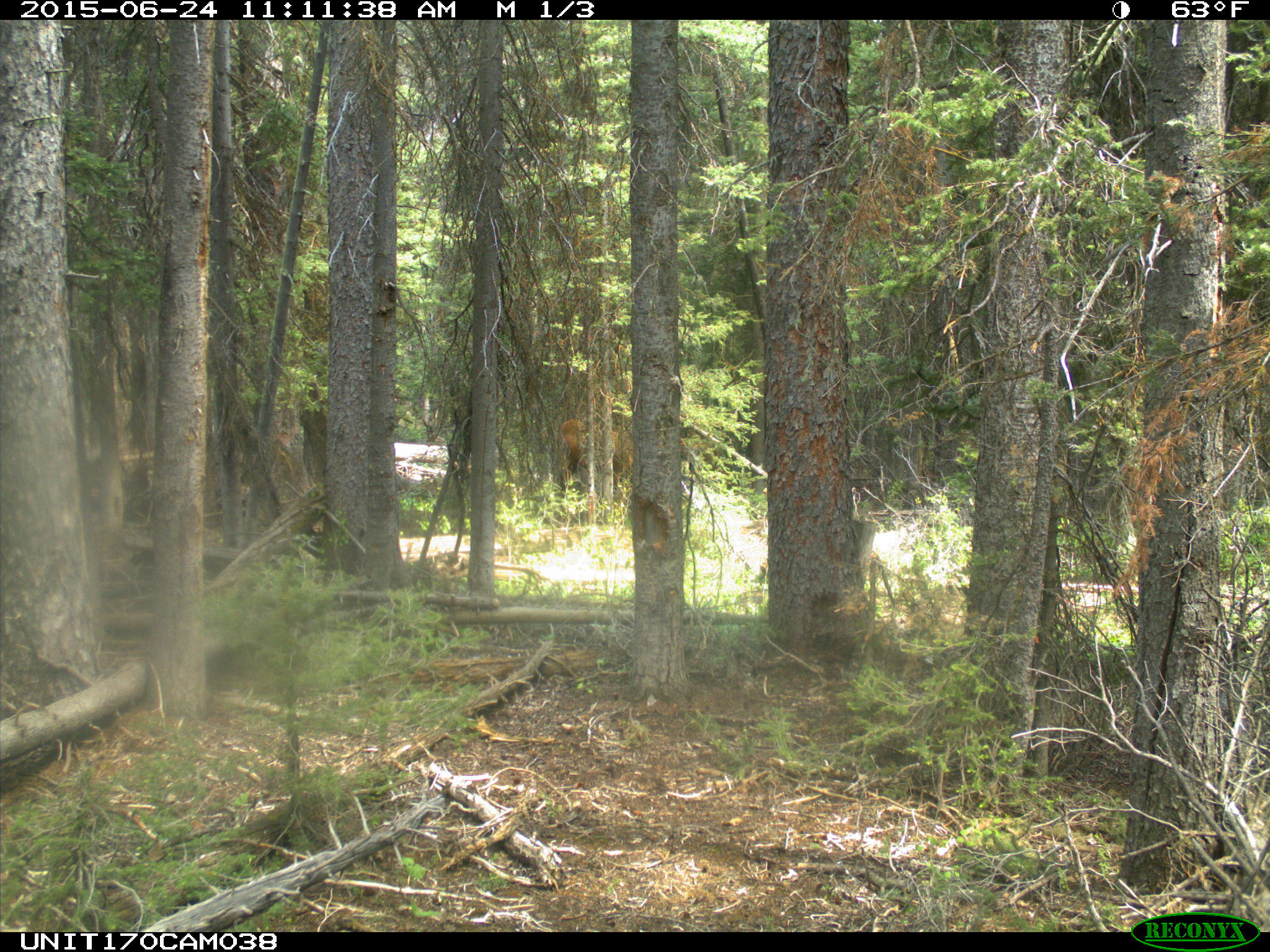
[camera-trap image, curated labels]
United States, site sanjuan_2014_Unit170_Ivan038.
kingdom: Animalia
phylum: Chordata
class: Mammalia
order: Artiodactyla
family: Cervidae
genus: Cervus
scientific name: Cervus elaphus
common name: red deer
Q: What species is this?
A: Cervus elaphus (red deer).